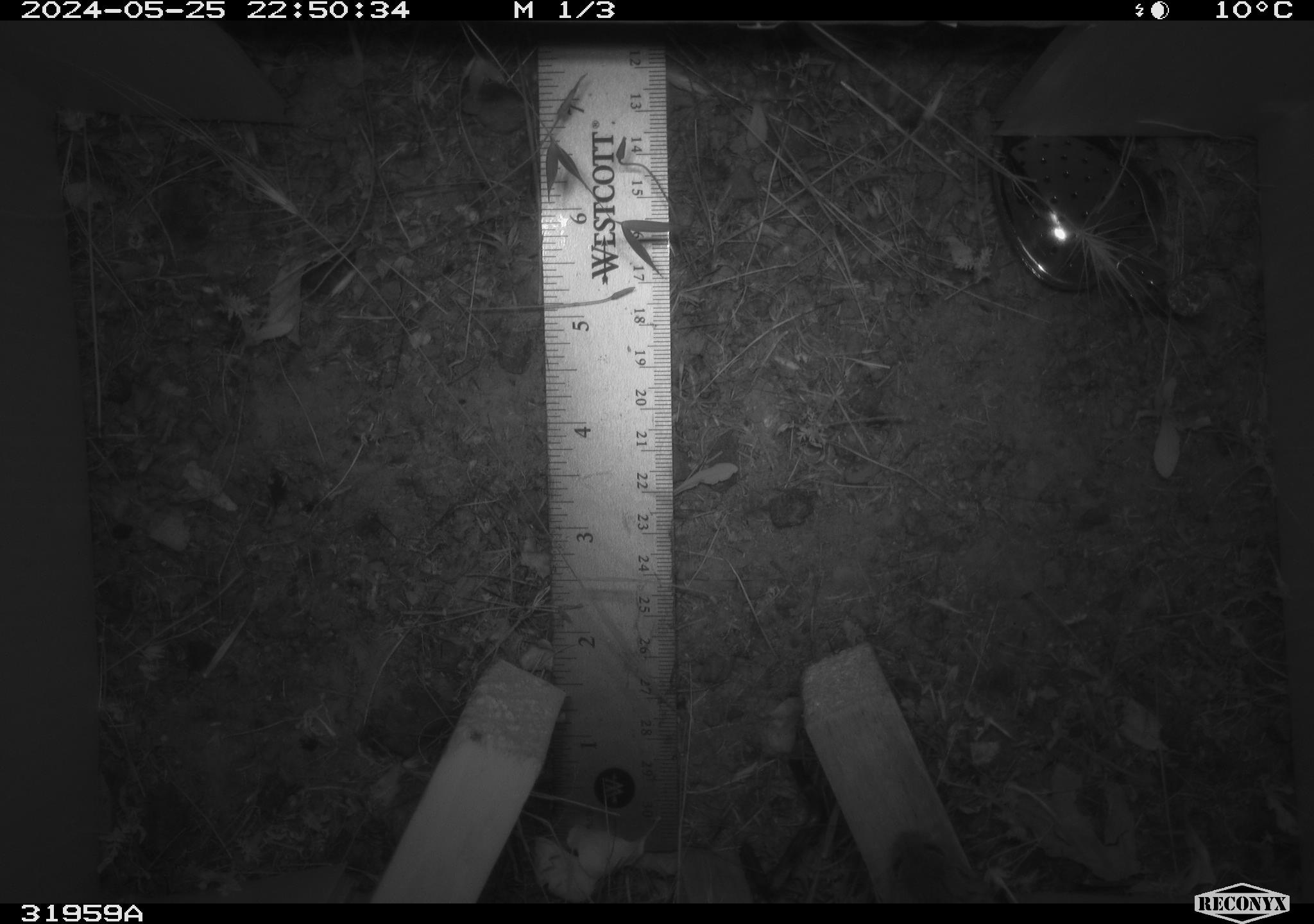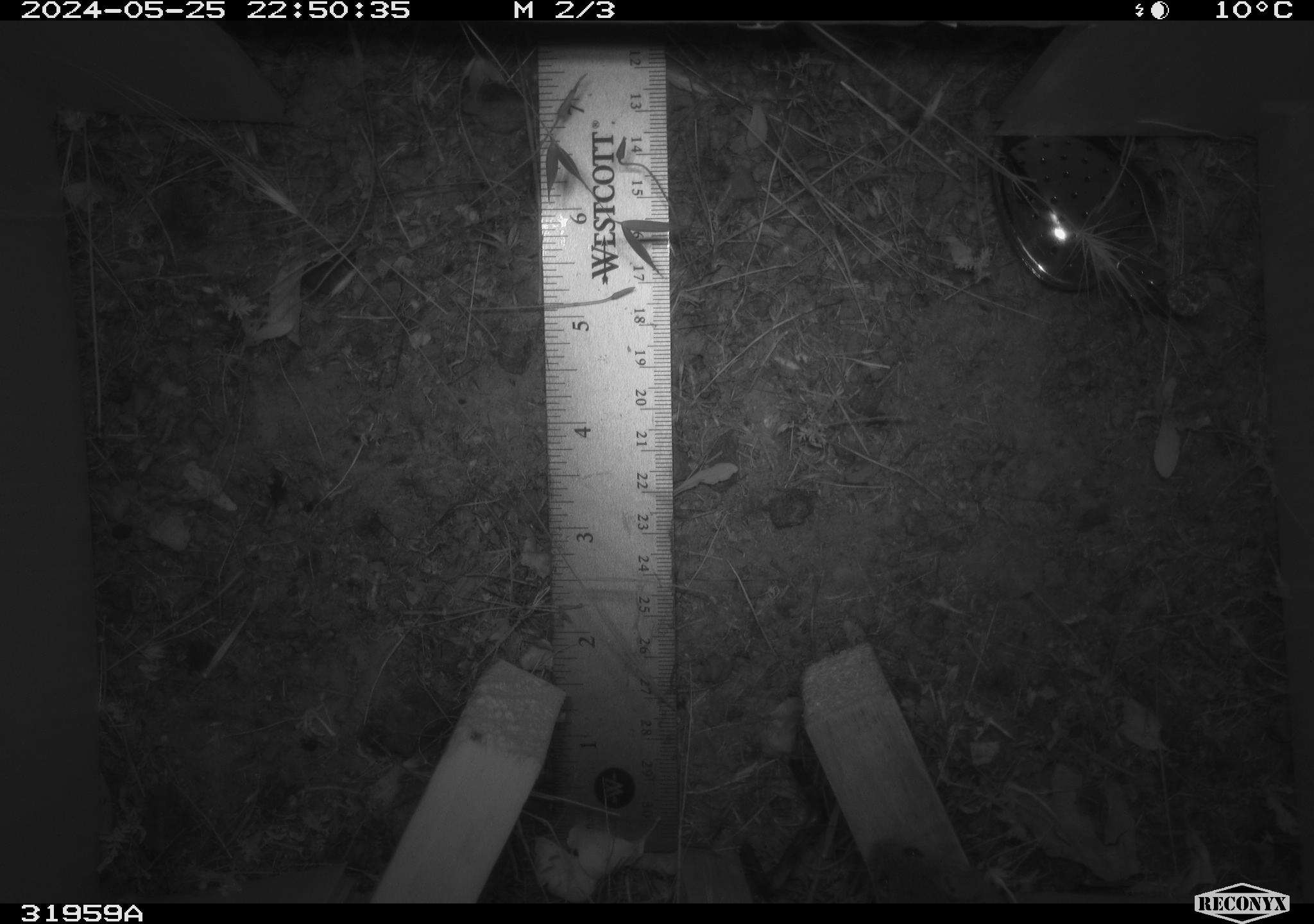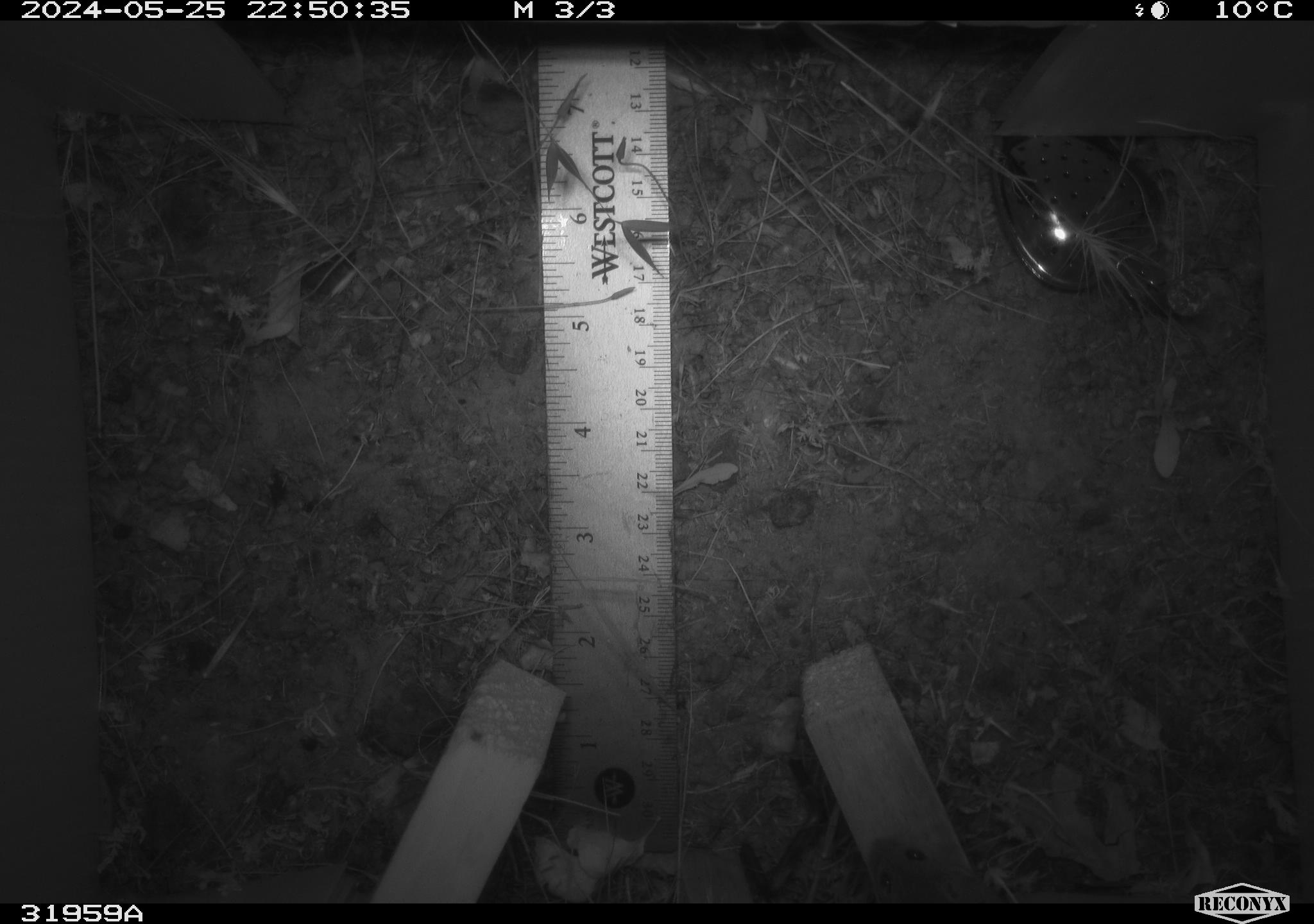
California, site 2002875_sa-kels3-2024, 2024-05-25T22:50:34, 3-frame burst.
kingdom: Animalia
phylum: Chordata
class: Mammalia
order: Rodentia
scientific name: Rodentia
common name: rodent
Rodent (Rodentia).